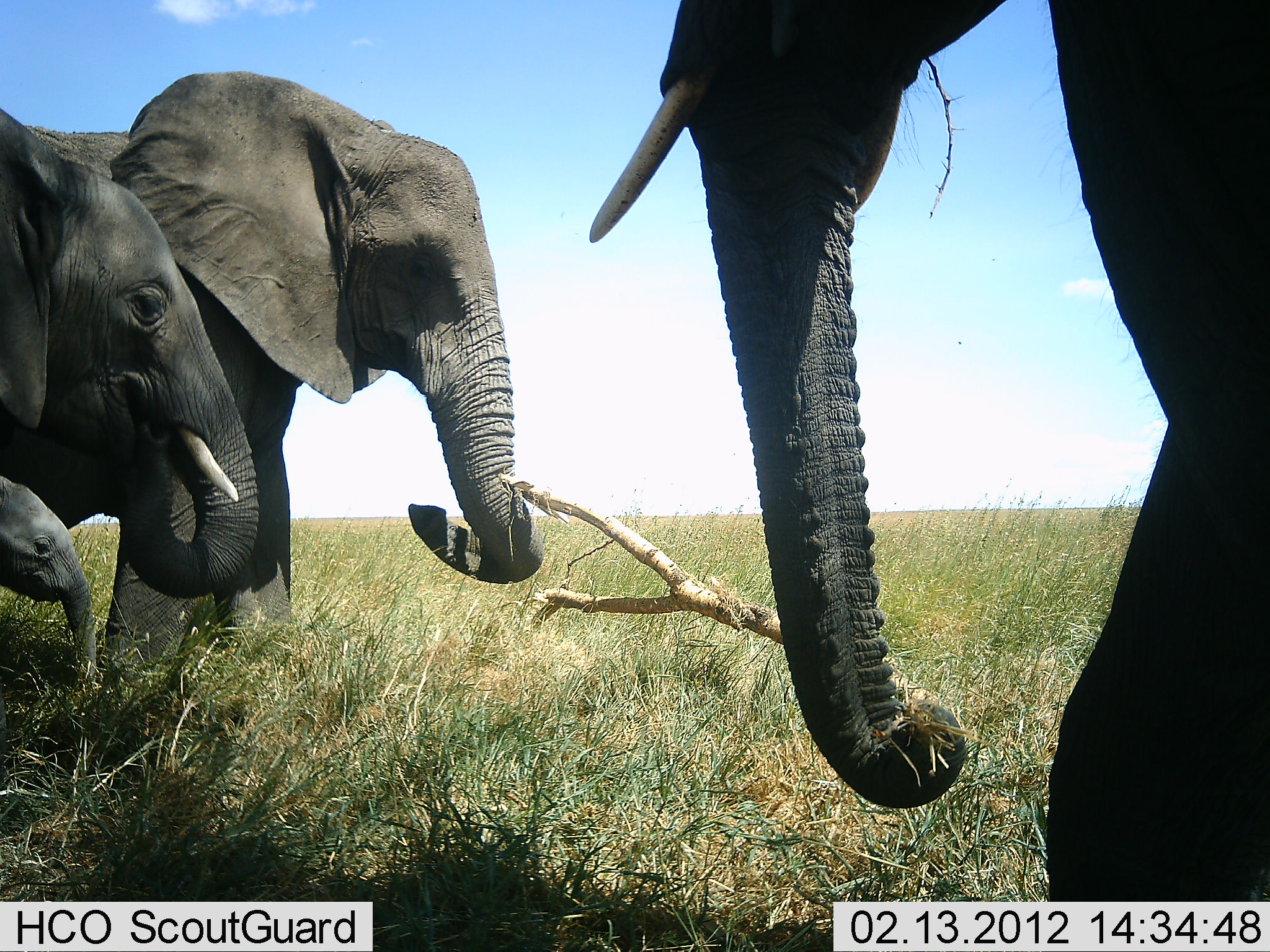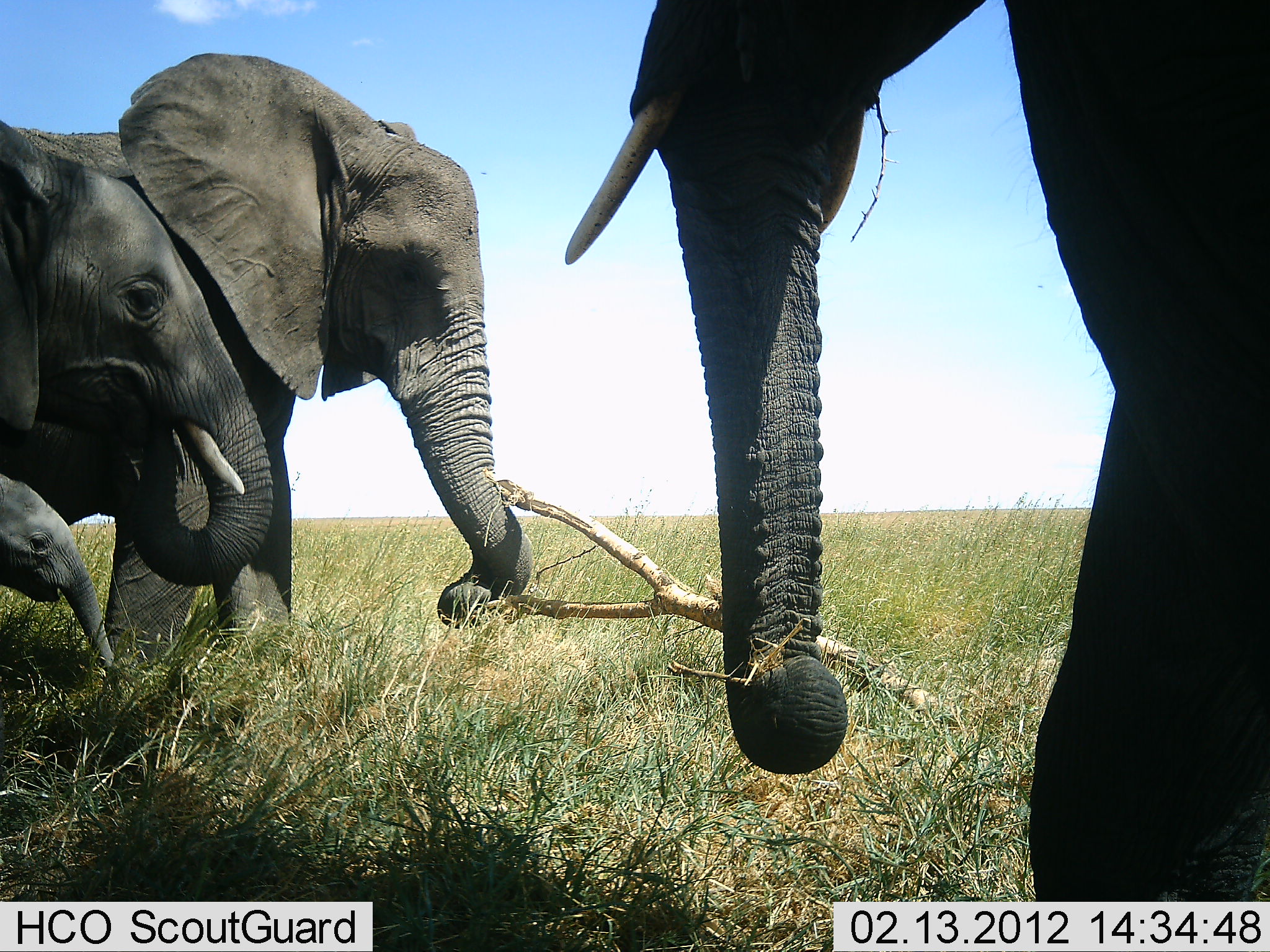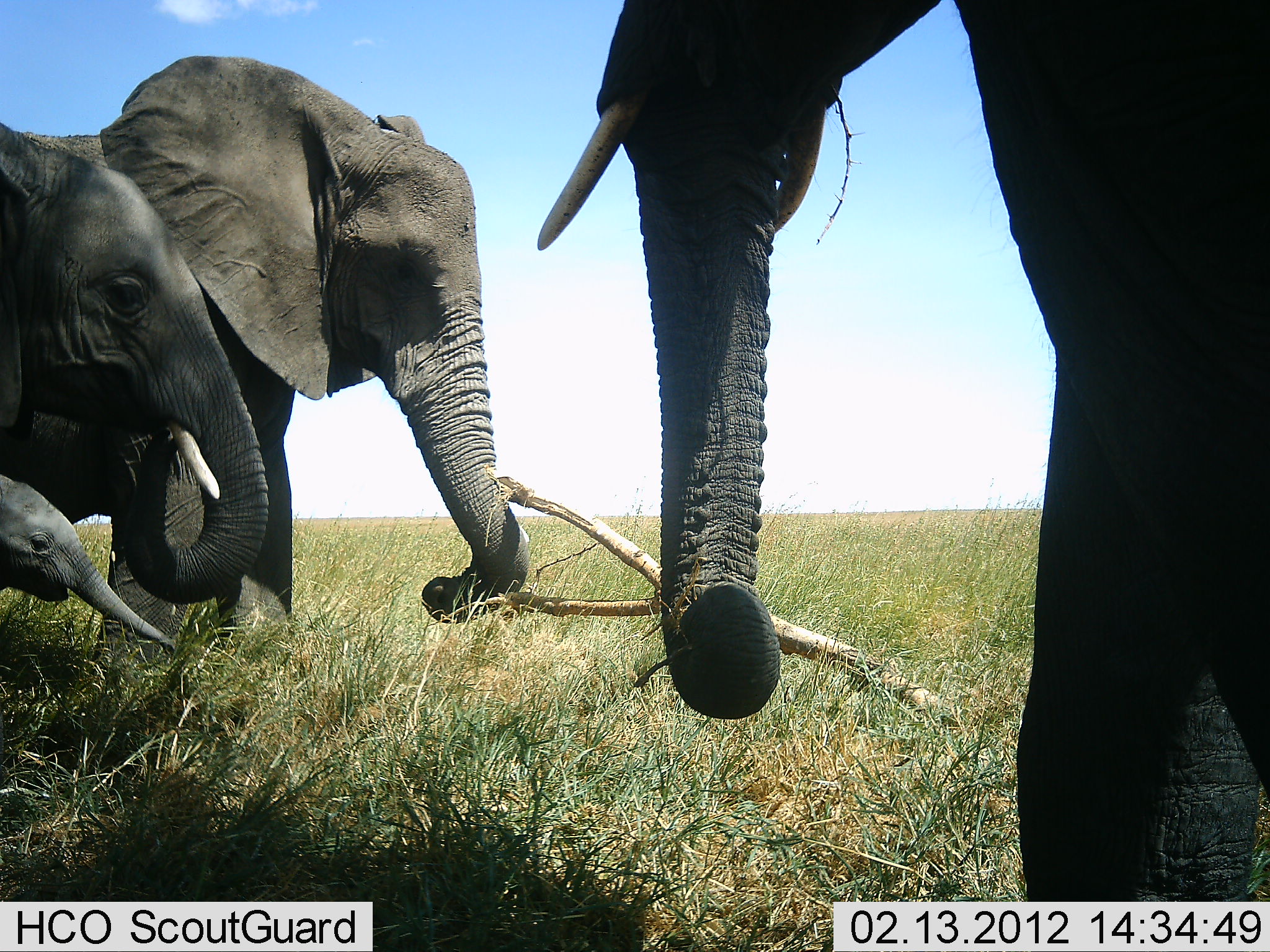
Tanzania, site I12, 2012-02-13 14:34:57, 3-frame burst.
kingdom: Animalia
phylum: Chordata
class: Mammalia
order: Proboscidea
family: Elephantidae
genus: Loxodonta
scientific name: Loxodonta africana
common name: african bush elephant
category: elephant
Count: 4.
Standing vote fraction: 58%.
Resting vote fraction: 0%.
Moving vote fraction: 12%.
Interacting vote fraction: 25%.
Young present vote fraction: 92%.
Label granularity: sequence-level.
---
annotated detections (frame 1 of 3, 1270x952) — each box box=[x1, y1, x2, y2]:
animal: box=[587, 1, 1270, 900]; box=[0, 68, 548, 588]; box=[0, 108, 263, 602]; box=[0, 473, 103, 698]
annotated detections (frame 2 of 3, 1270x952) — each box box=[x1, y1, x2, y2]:
animal: box=[554, 0, 1270, 902]; box=[0, 51, 539, 629]; box=[0, 121, 276, 583]; box=[0, 473, 123, 677]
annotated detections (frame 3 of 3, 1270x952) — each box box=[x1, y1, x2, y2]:
animal: box=[536, 1, 1270, 900]; box=[0, 53, 536, 626]; box=[0, 118, 273, 605]; box=[0, 474, 183, 655]